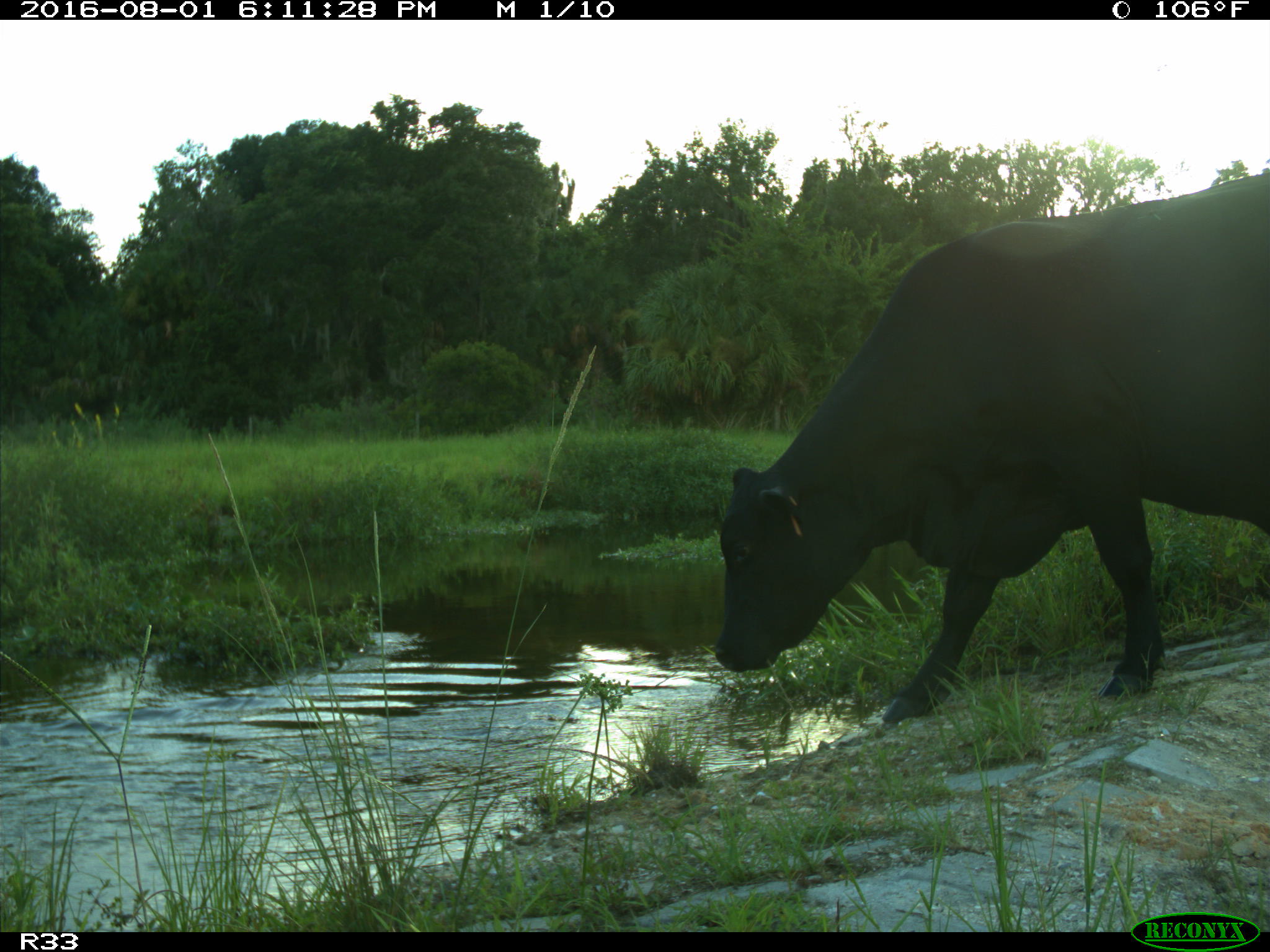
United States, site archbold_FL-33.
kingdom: Animalia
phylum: Chordata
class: Mammalia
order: Artiodactyla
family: Bovidae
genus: Bos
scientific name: Bos taurus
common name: domestic cow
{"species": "Bos taurus (domestic cow)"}